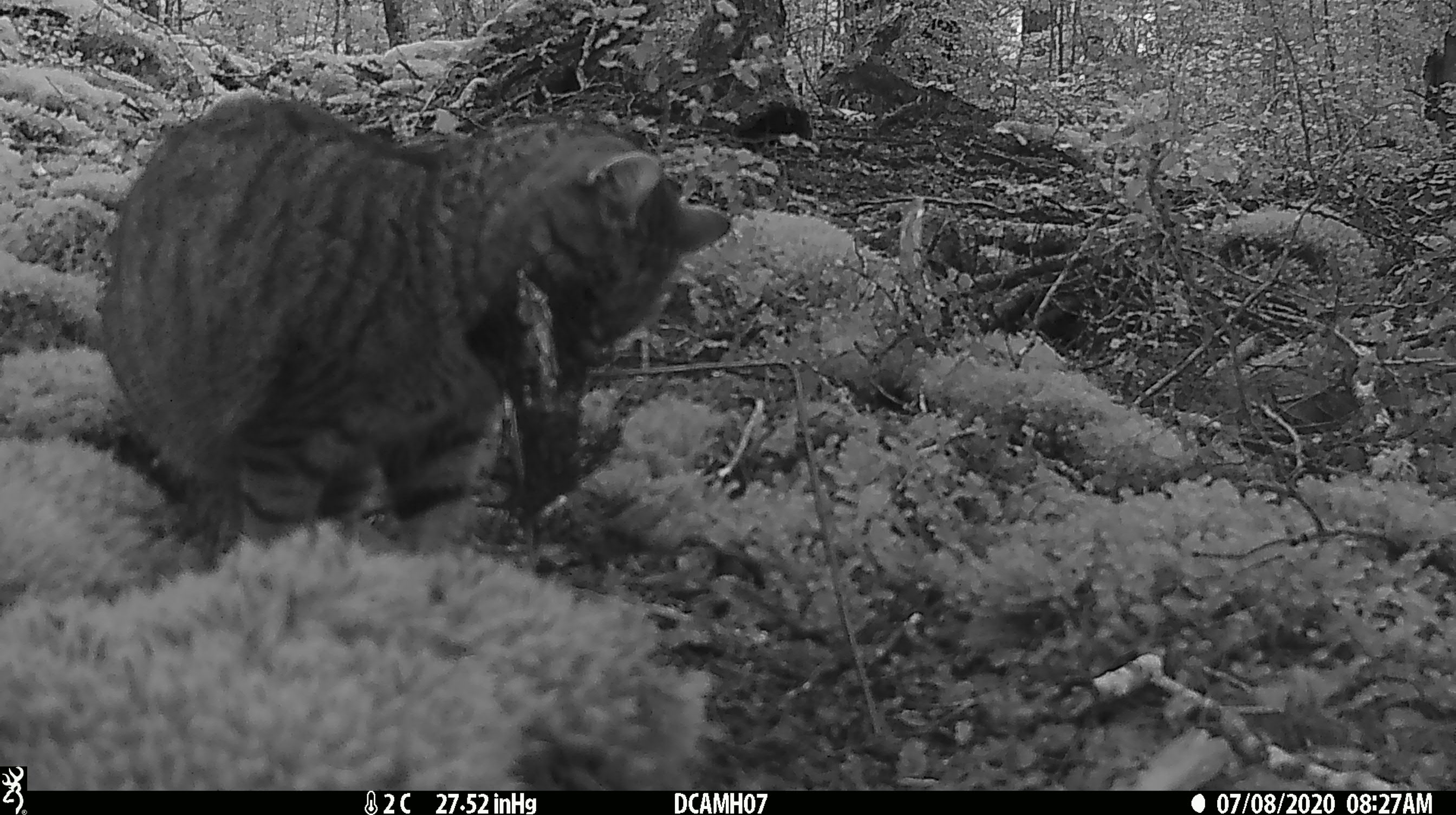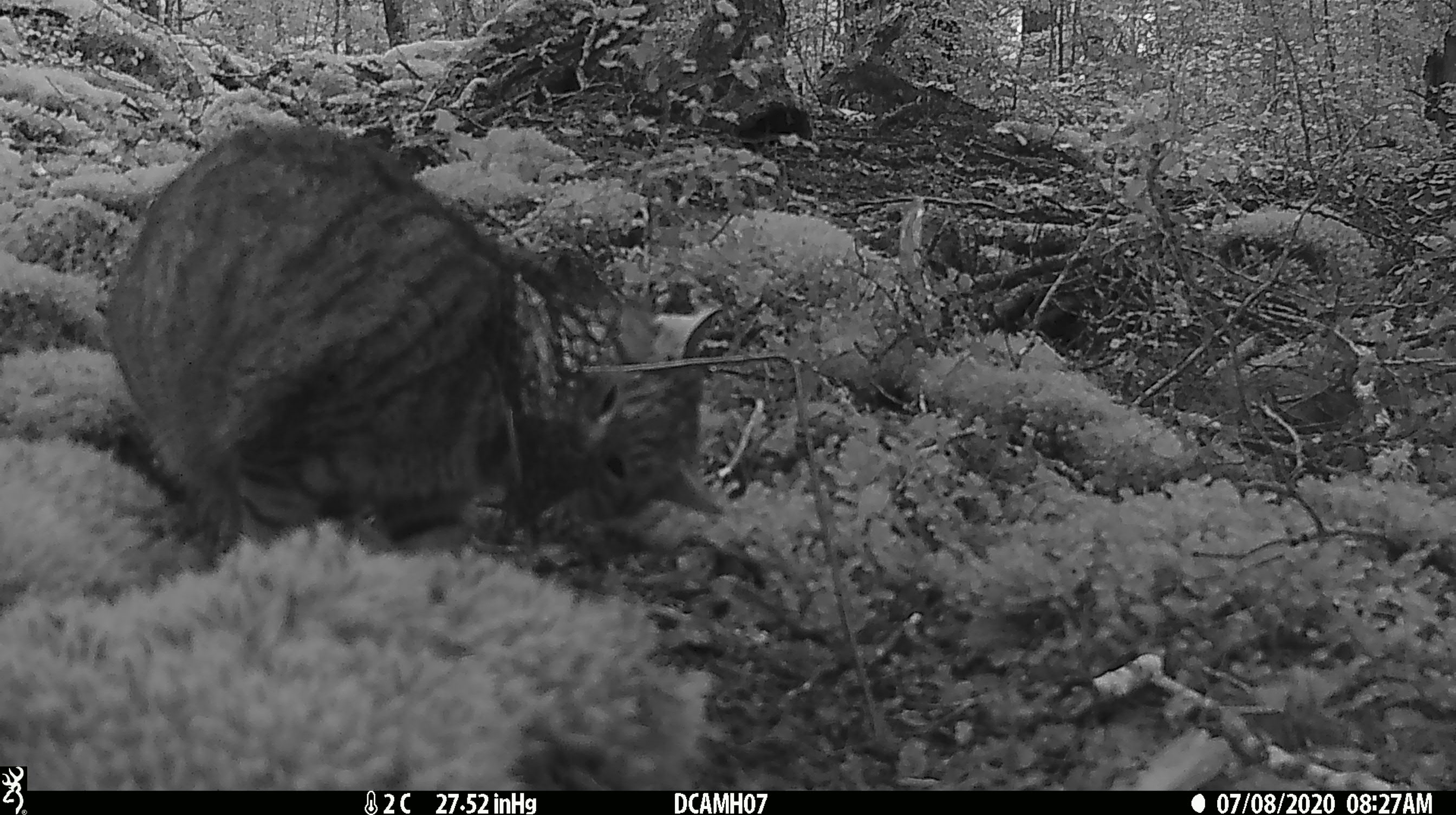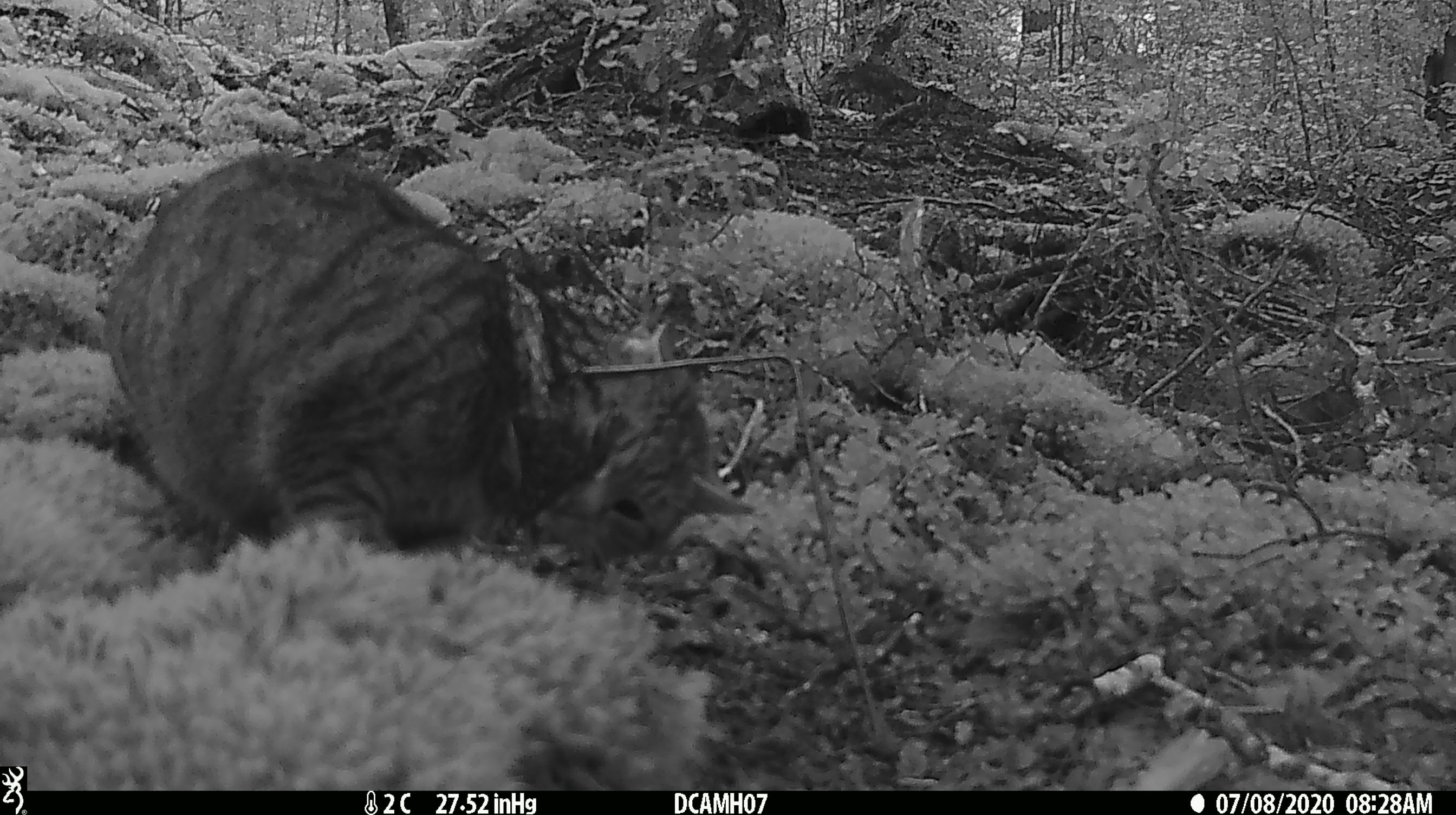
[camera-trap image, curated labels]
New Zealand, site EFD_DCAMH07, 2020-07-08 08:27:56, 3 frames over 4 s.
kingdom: Animalia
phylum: Chordata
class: Mammalia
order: Carnivora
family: Felidae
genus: Felis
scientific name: Felis catus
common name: domestic cat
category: cat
Cat (domestic cat) (Felis catus).